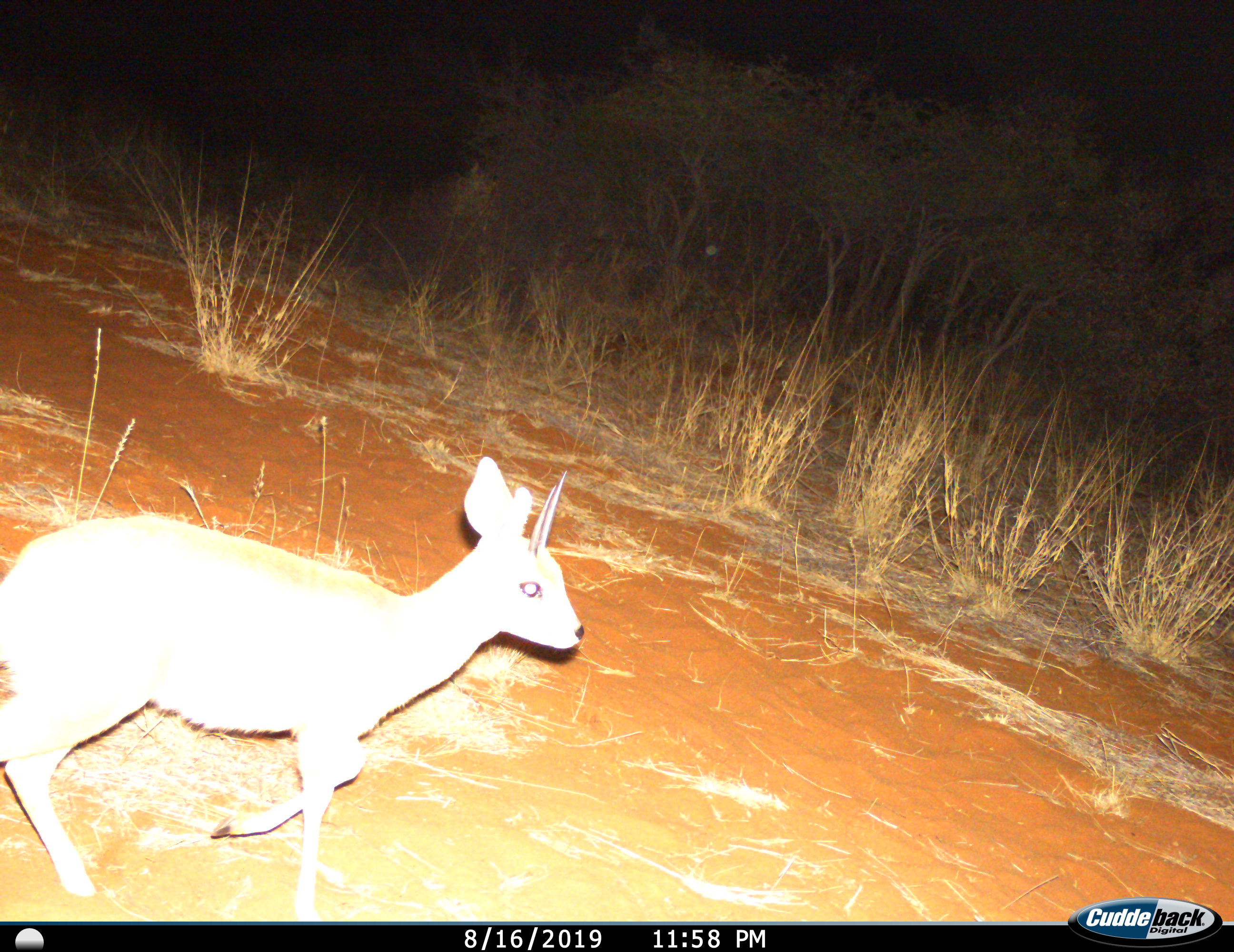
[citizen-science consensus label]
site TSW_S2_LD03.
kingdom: Animalia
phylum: Chordata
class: Mammalia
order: Artiodactyla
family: Bovidae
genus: Raphicerus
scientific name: Raphicerus campestris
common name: steenbok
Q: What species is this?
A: Steenbok (Raphicerus campestris).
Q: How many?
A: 1.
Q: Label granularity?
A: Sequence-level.